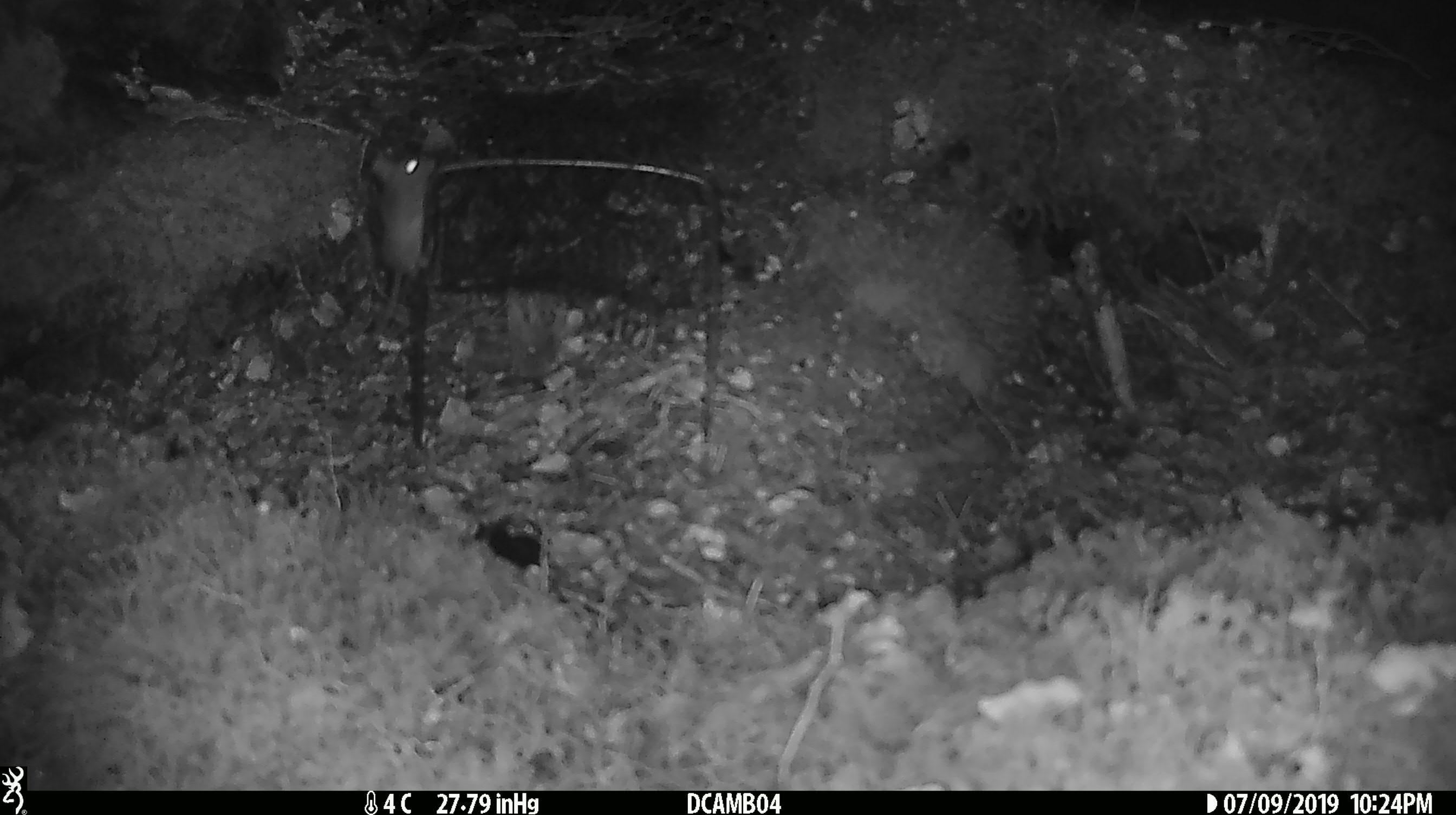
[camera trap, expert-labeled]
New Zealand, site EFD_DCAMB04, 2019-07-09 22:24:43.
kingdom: Animalia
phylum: Chordata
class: Mammalia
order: Rodentia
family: Muridae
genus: Mus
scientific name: Mus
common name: mouse